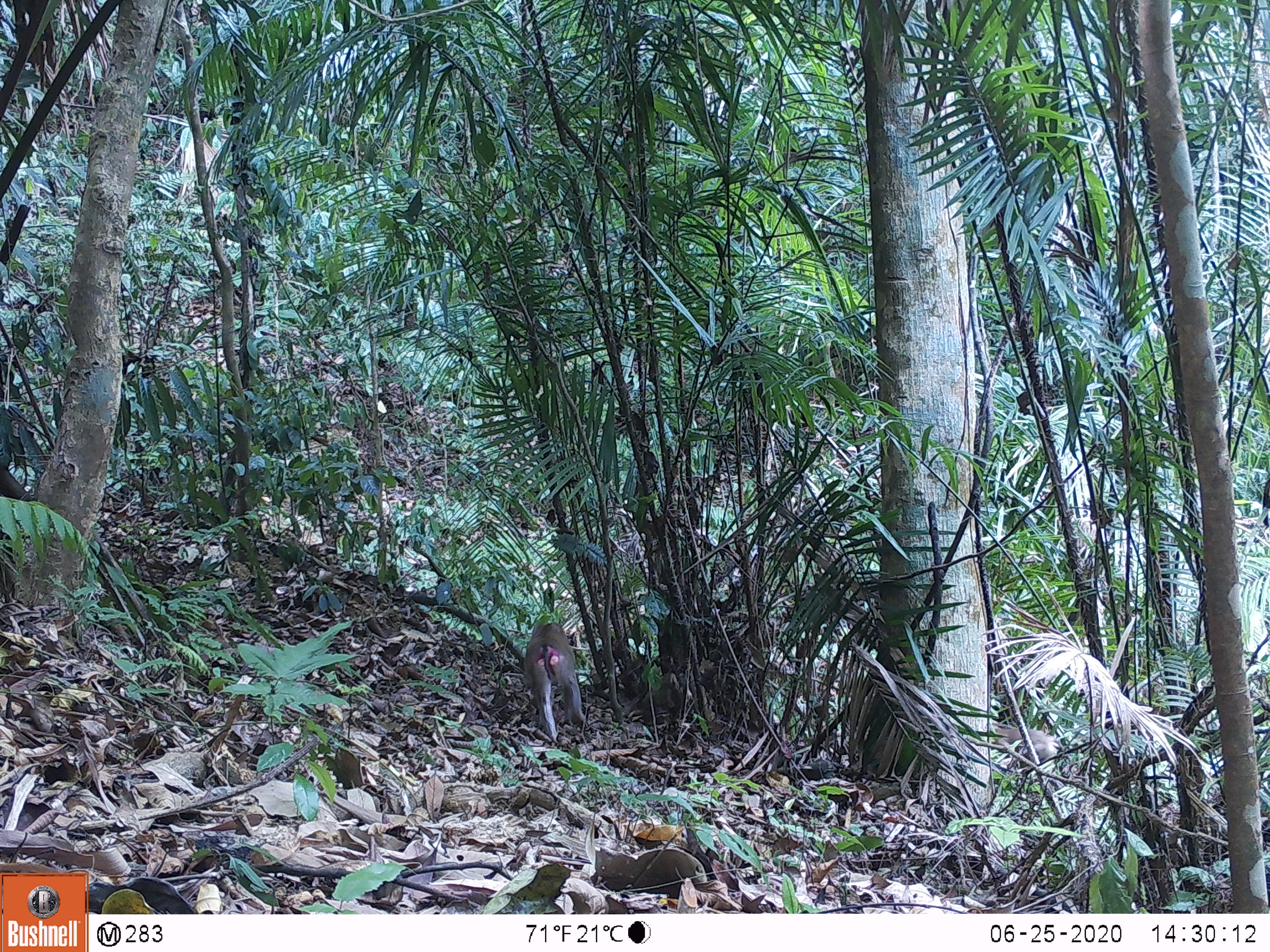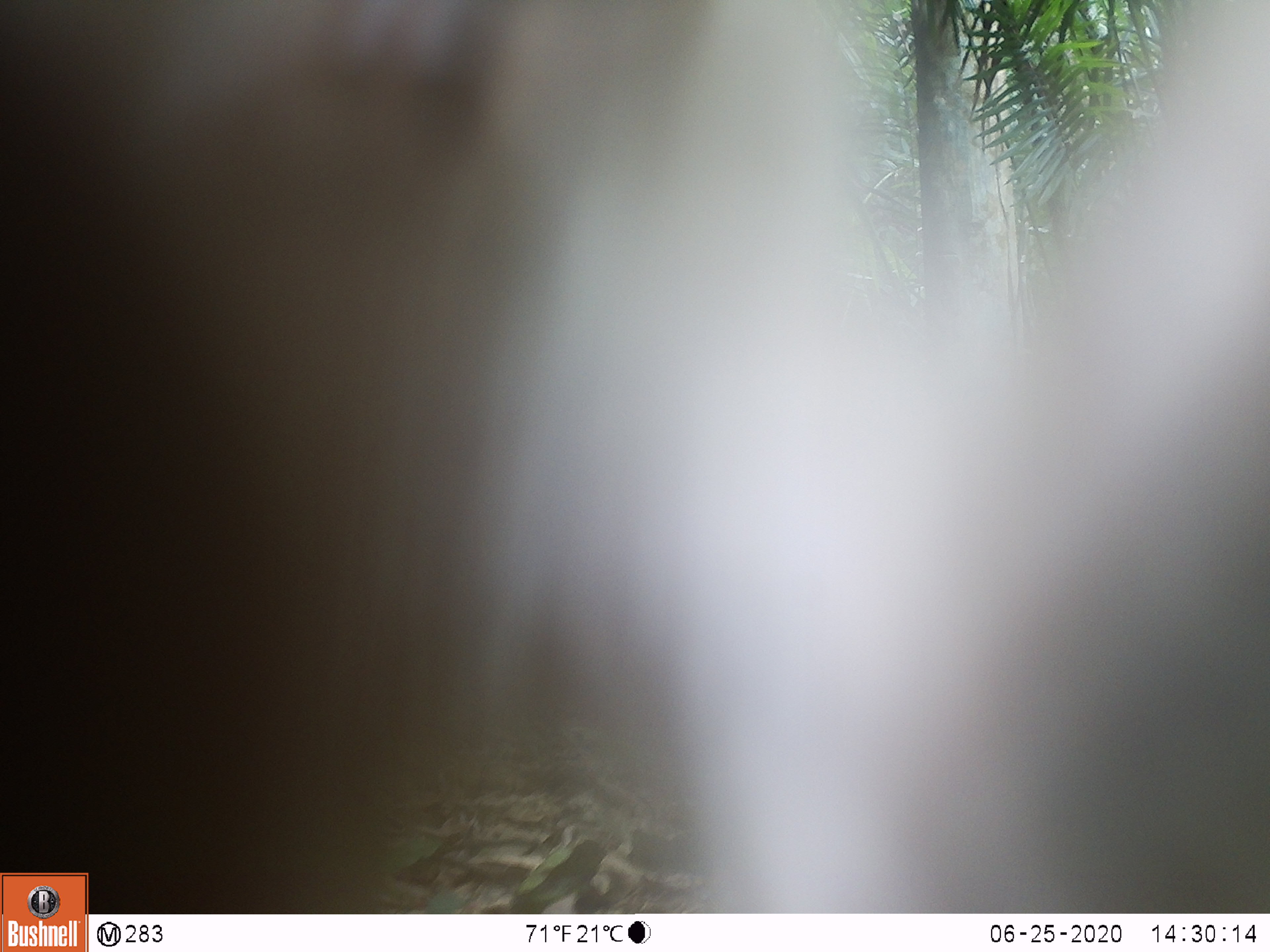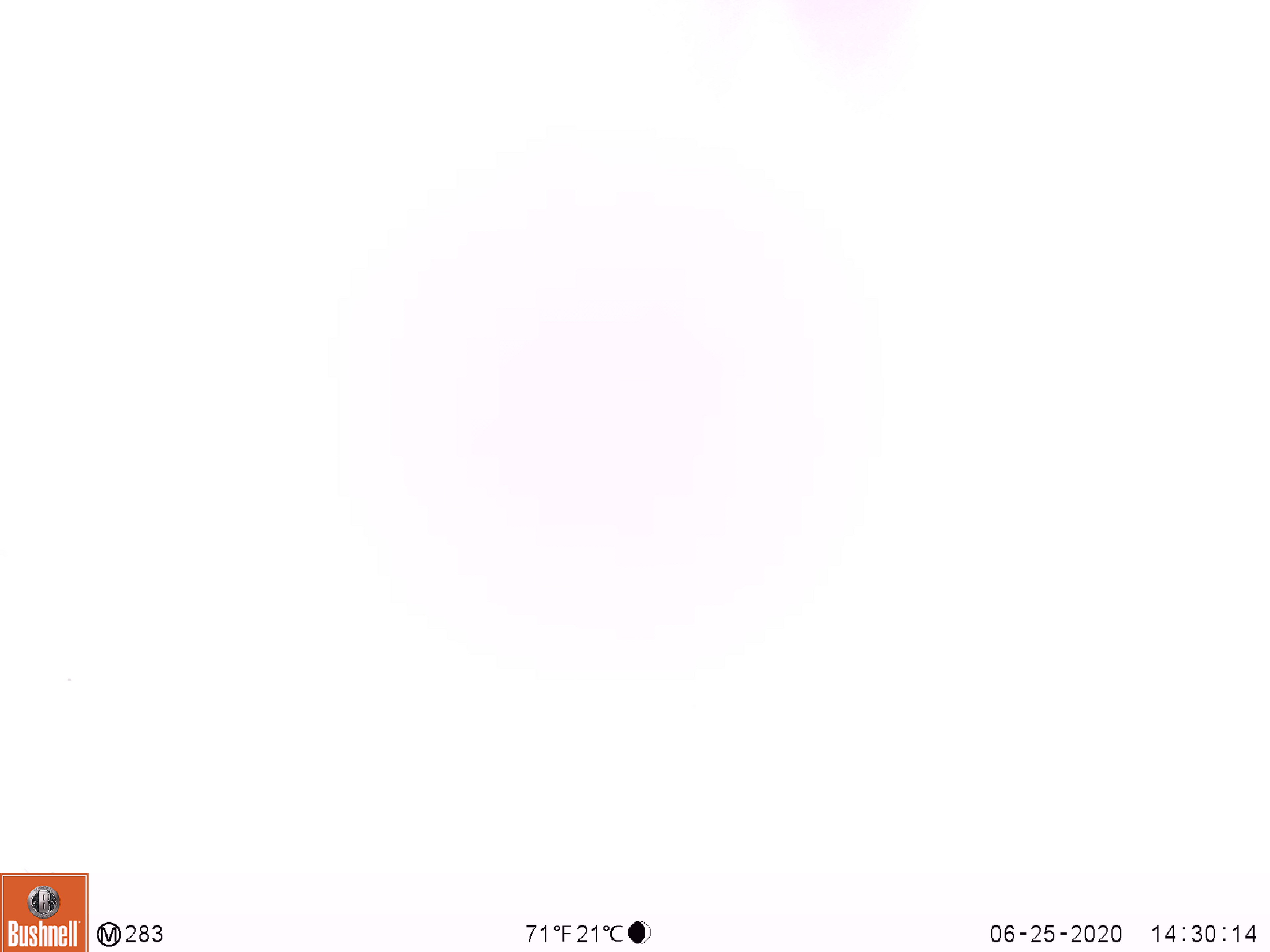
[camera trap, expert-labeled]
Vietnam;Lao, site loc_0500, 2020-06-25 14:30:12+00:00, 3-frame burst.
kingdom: Animalia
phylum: Chordata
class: Mammalia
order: Primates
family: Cercopithecidae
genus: Macaca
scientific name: Macaca nemestrina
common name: pig-tailed macaque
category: pig tailed macaque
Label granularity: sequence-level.